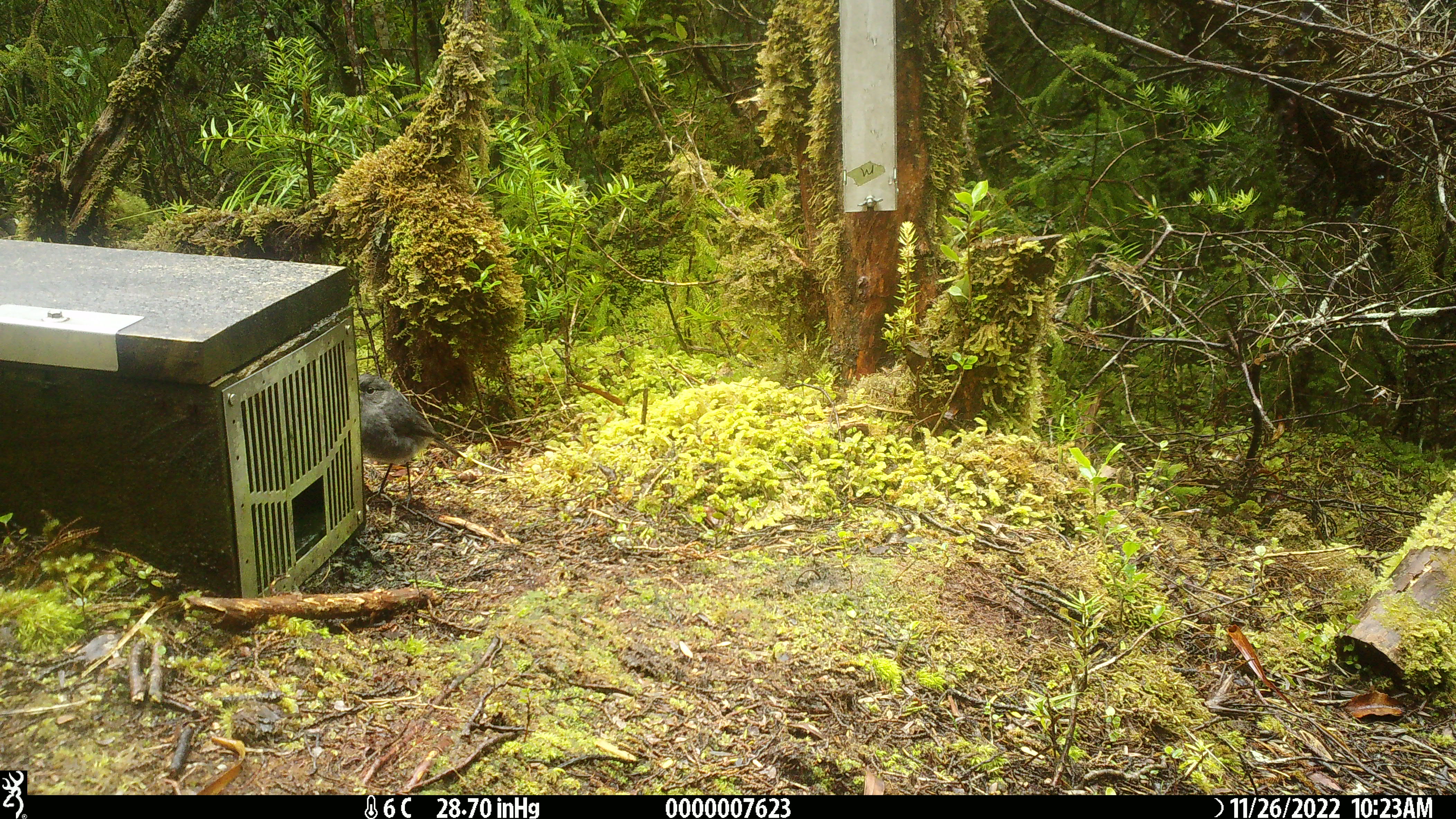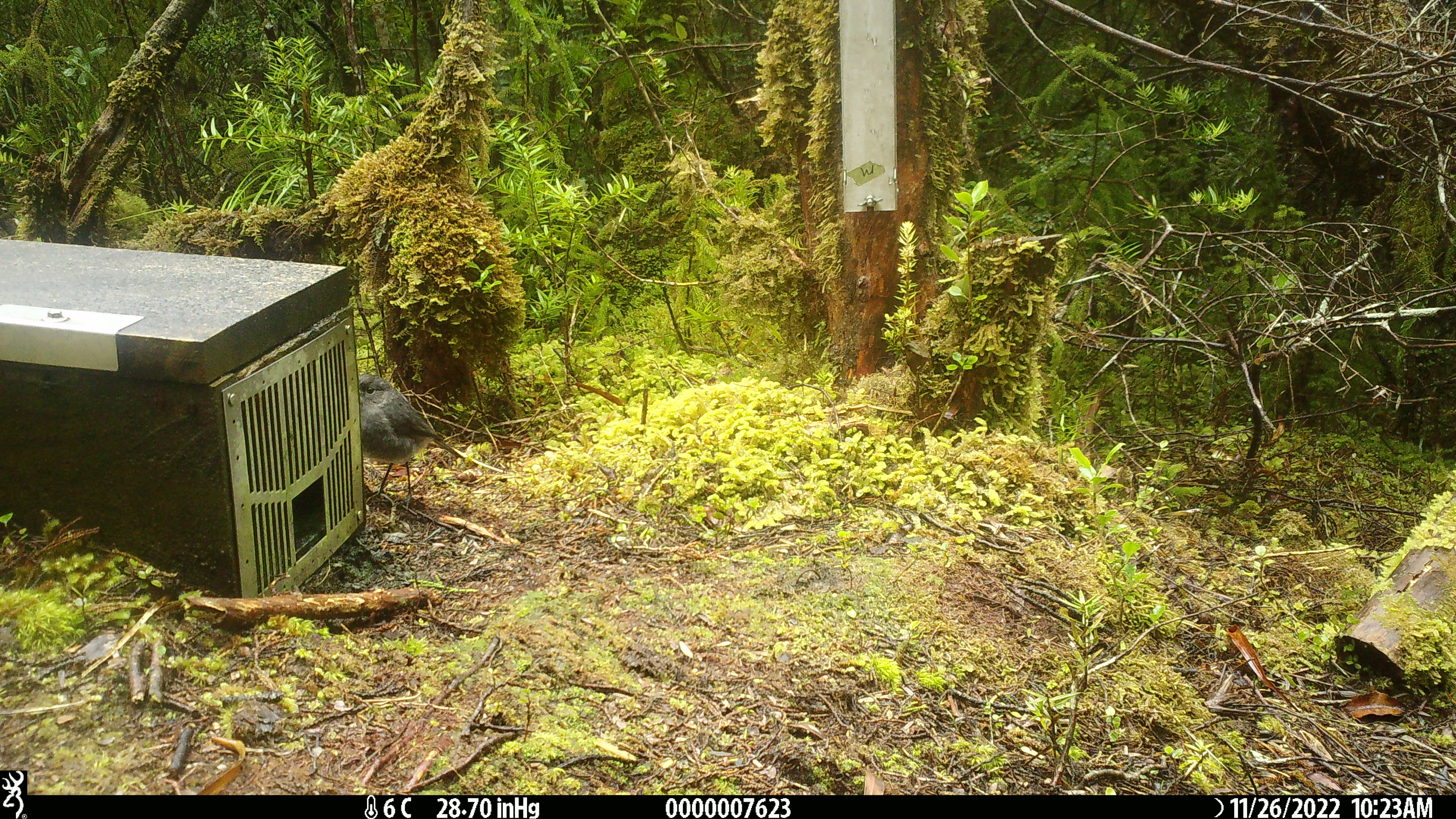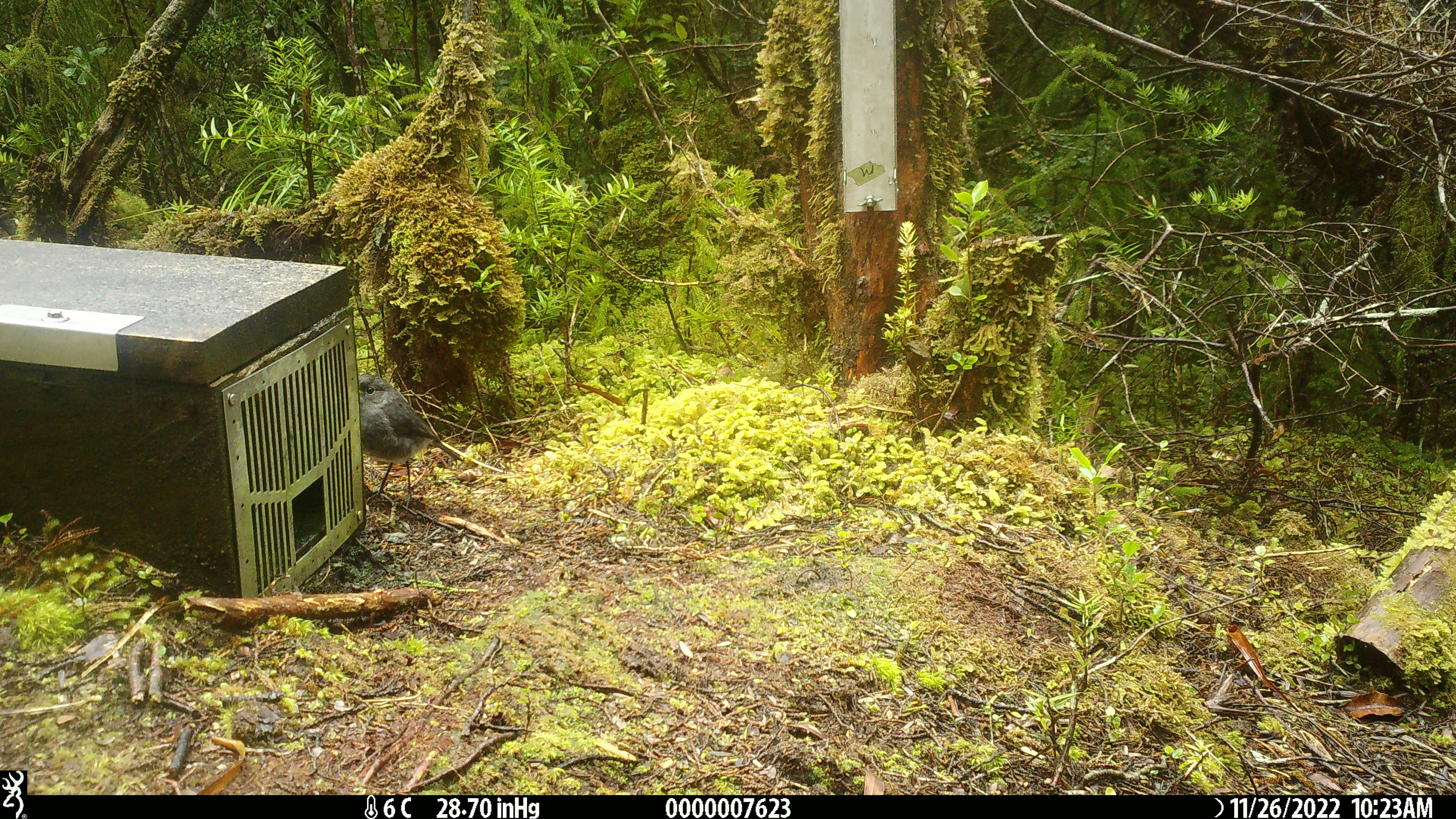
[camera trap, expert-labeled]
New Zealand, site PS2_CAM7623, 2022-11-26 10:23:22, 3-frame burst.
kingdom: Animalia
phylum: Chordata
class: Aves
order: Passeriformes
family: Petroicidae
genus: Petroica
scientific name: Petroica australis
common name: new zealand robin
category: robin